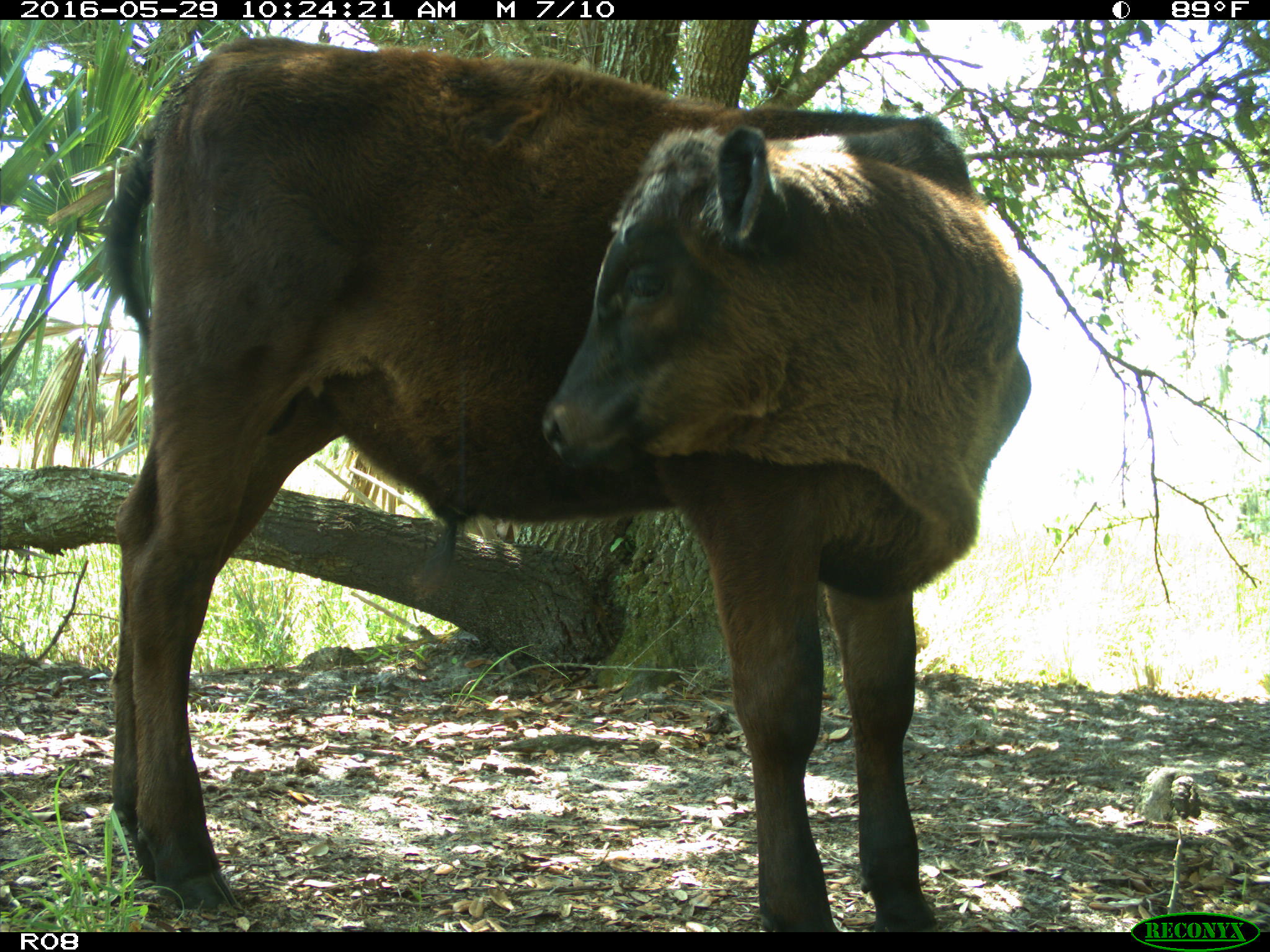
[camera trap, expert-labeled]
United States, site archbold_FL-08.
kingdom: Animalia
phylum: Chordata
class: Mammalia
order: Artiodactyla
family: Bovidae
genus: Bos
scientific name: Bos taurus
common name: domestic cow